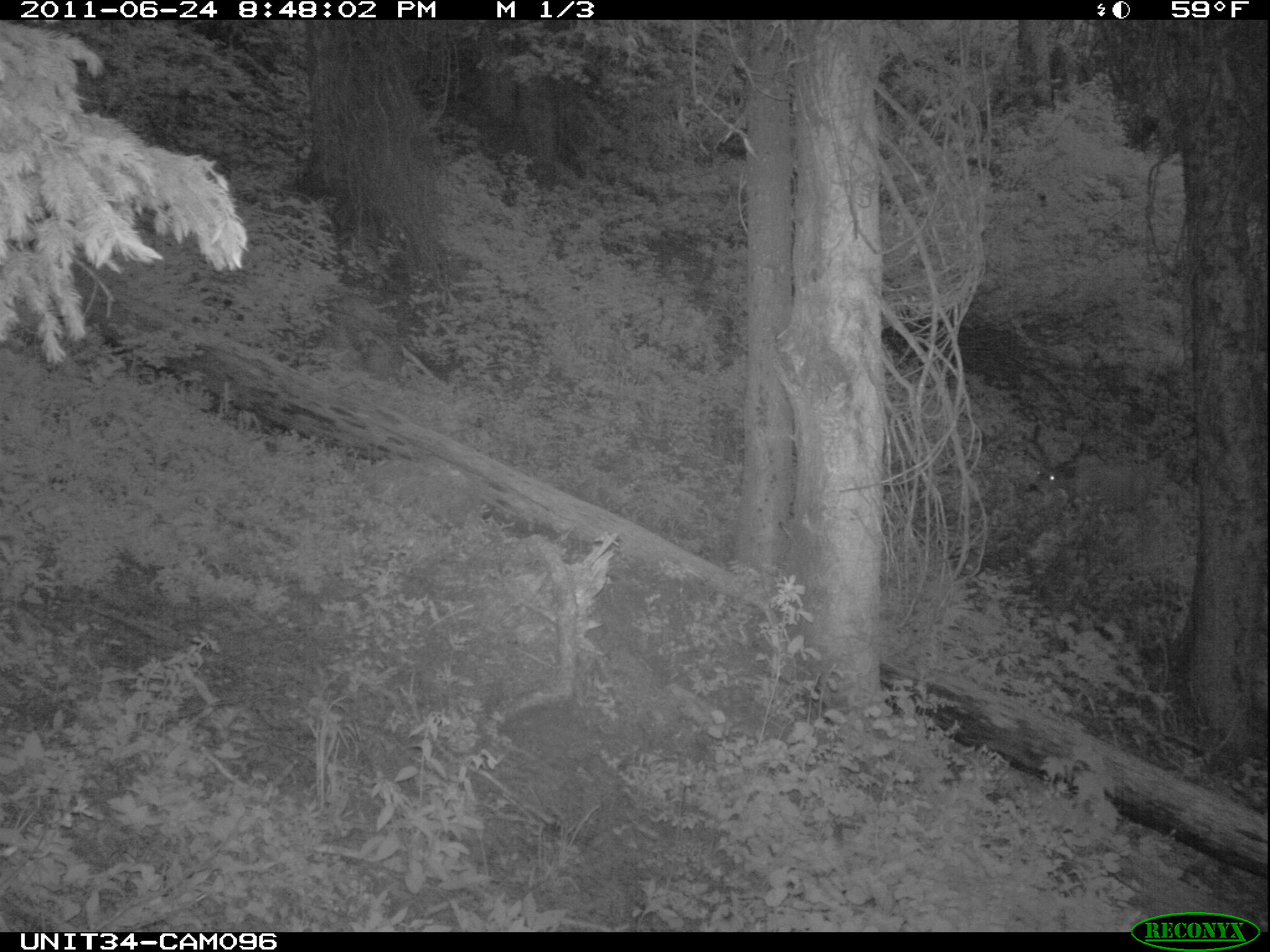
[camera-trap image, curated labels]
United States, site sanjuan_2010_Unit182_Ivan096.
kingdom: Animalia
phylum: Chordata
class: Mammalia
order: Artiodactyla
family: Cervidae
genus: Odocoileus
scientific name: Odocoileus hemionus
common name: mule deer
Odocoileus hemionus (mule deer).